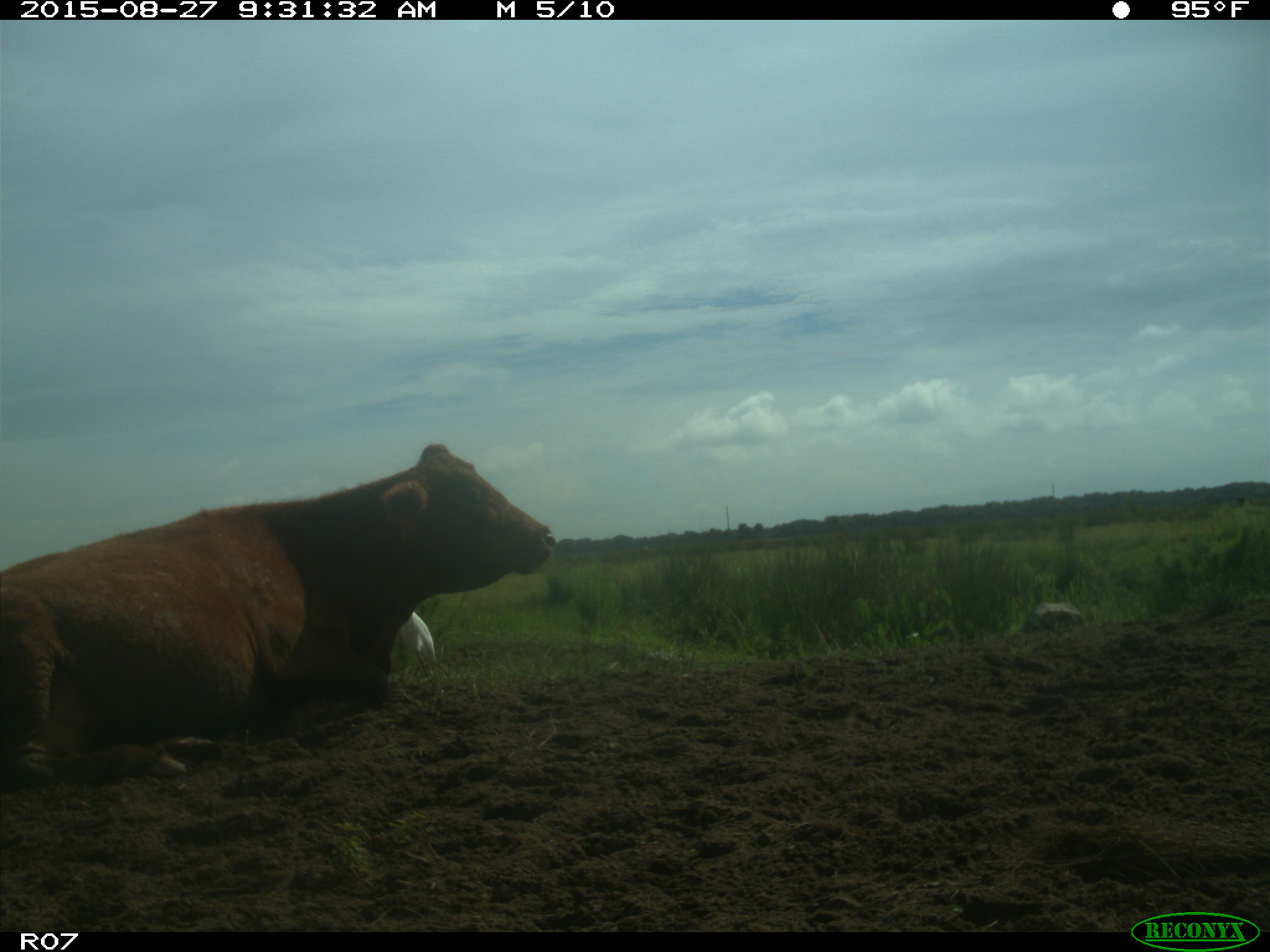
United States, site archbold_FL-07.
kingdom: Animalia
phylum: Chordata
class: Mammalia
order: Artiodactyla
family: Bovidae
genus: Bos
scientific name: Bos taurus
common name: domestic cow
Bos taurus (domestic cow).